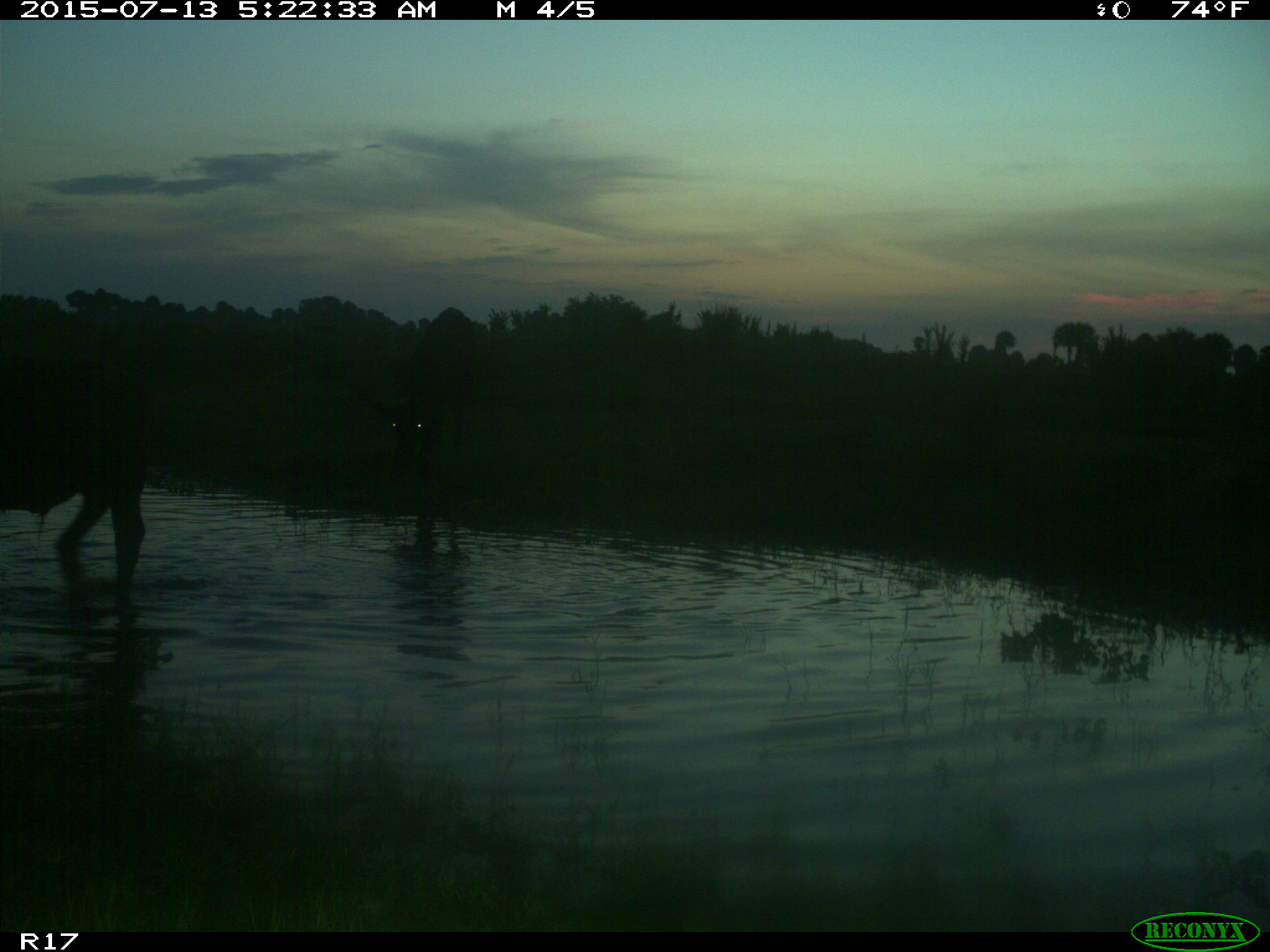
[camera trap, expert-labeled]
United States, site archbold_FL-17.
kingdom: Animalia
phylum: Chordata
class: Mammalia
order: Artiodactyla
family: Bovidae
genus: Bos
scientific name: Bos taurus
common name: domestic cow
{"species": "Bos taurus (domestic cow)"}